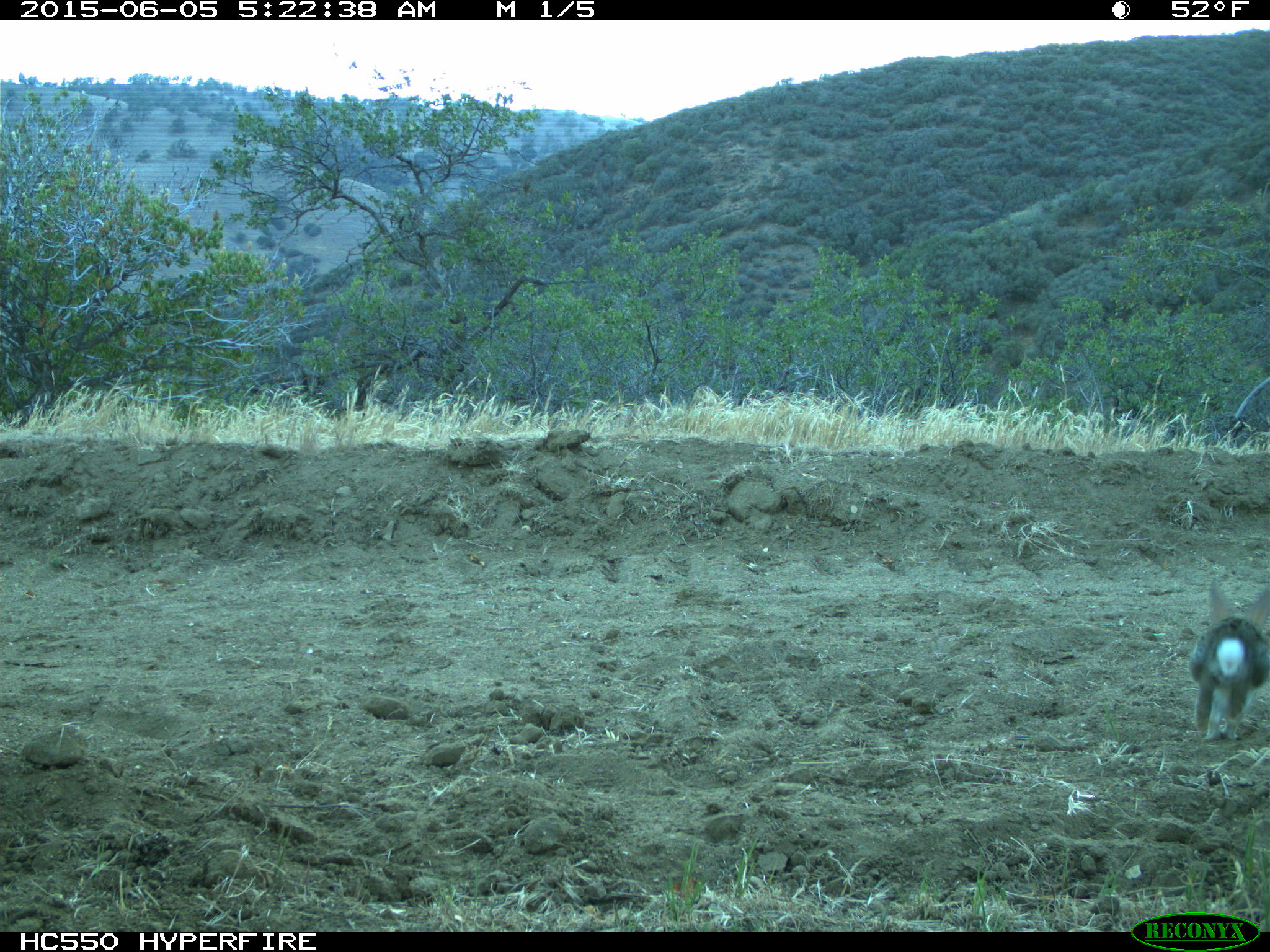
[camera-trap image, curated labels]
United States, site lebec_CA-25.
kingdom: Animalia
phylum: Chordata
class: Mammalia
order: Lagomorpha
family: Leporidae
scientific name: Leporidae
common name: rabbits and hares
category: unidentified rabbit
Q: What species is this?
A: Unidentified rabbit (rabbits and hares) (Leporidae).